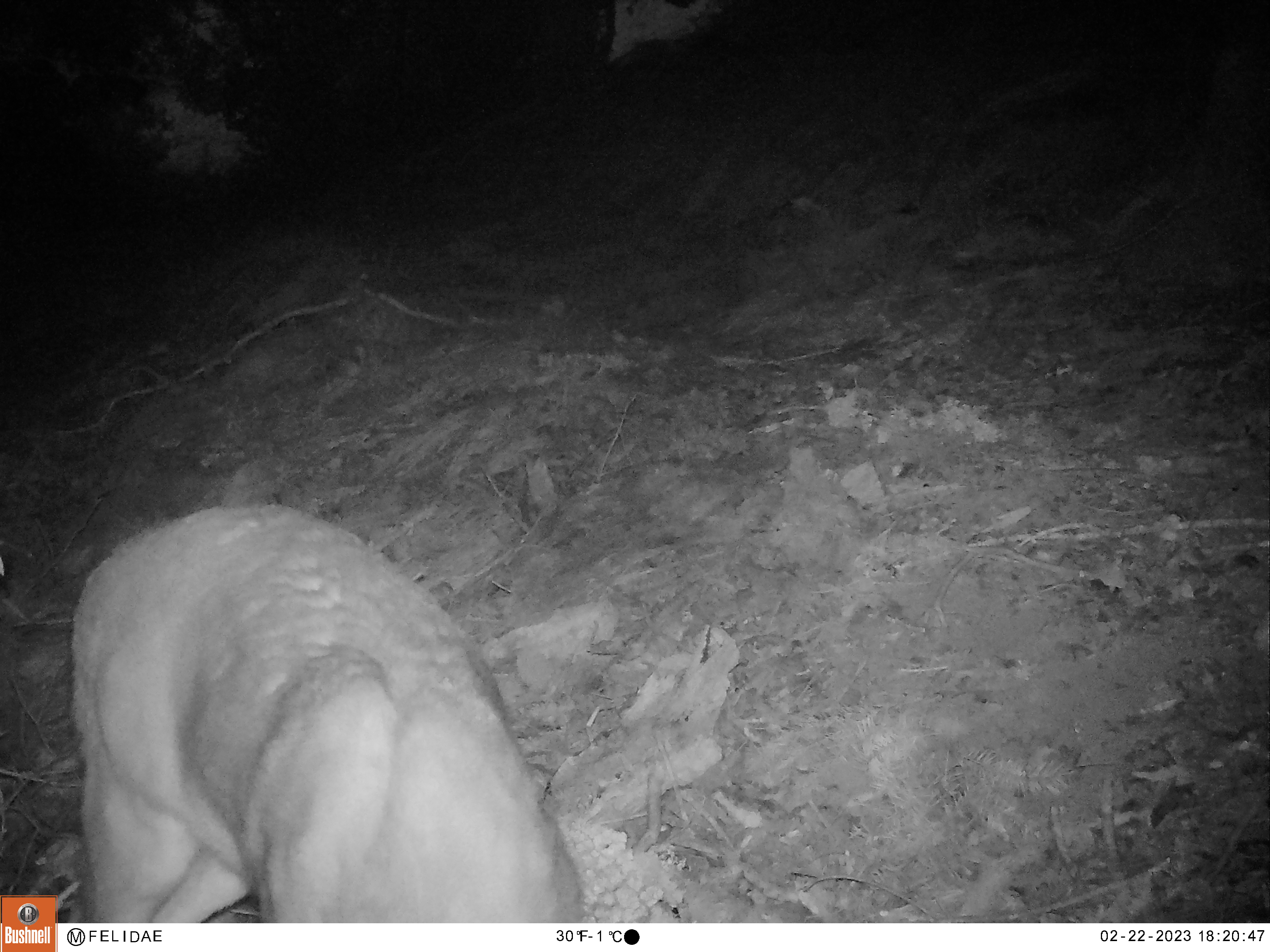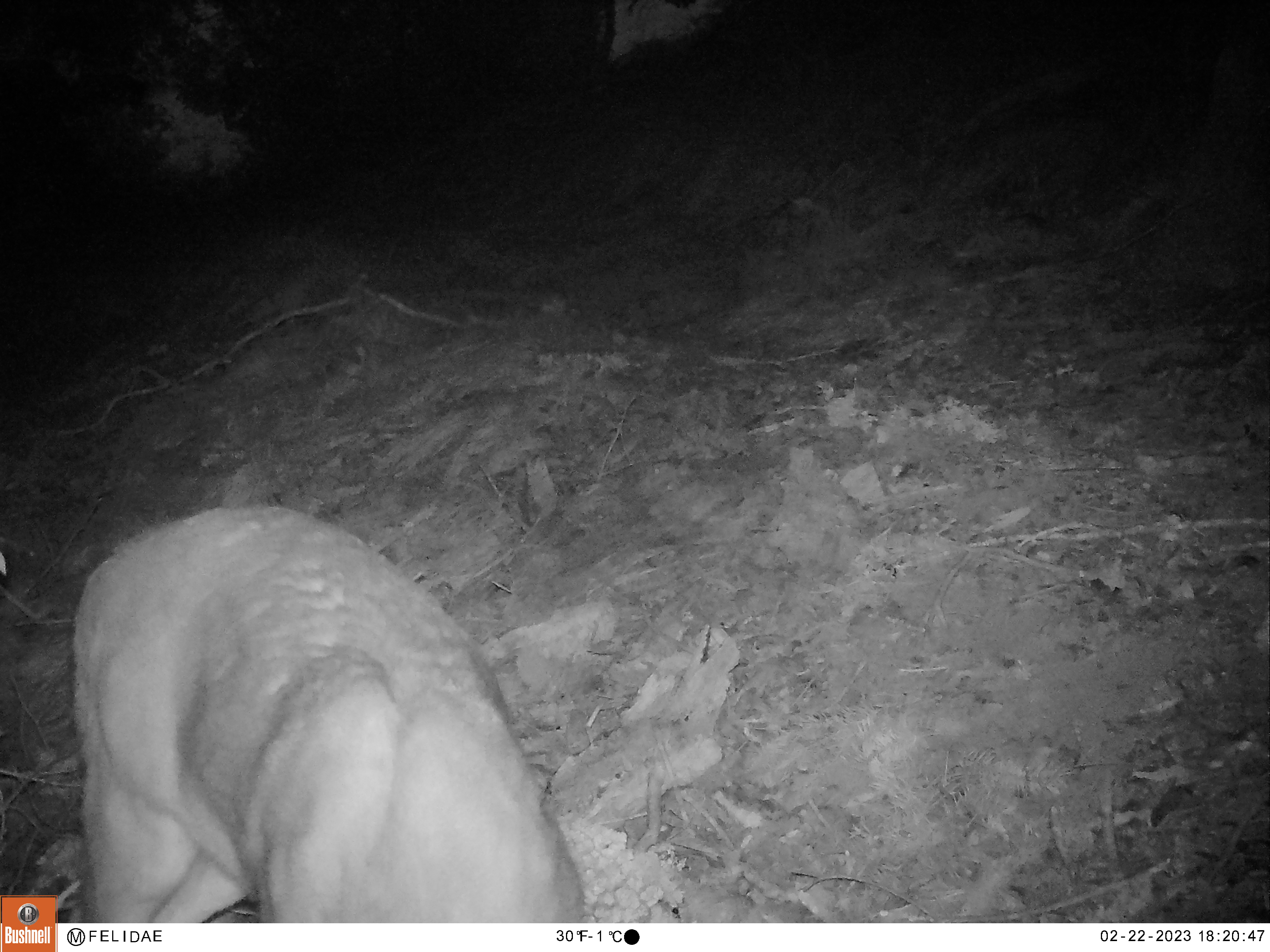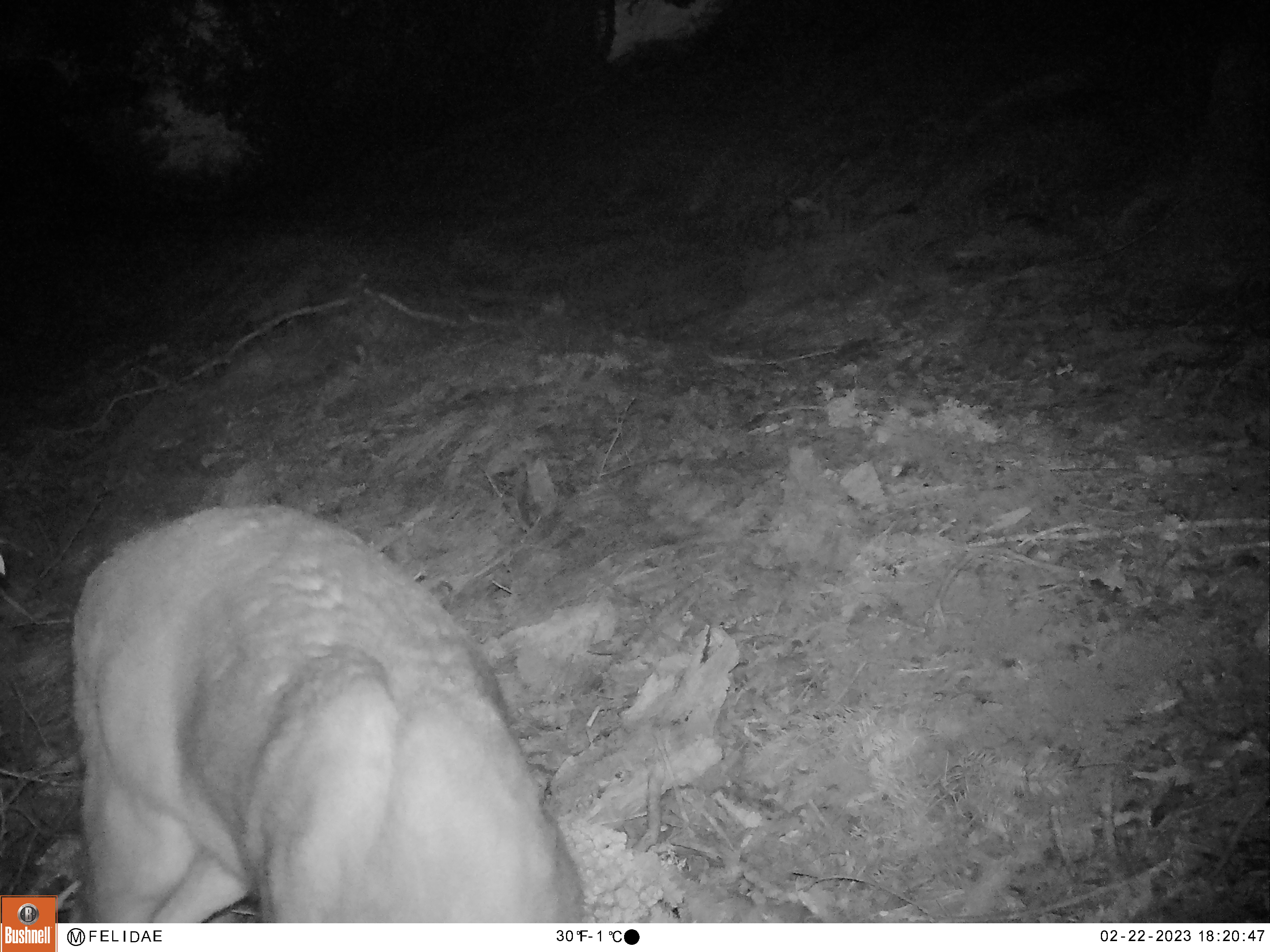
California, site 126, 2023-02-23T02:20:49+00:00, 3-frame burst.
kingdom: Animalia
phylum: Chordata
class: Mammalia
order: Artiodactyla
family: Cervidae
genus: Odocoileus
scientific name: Odocoileus hemionus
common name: mule deer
Mule deer (Odocoileus hemionus).